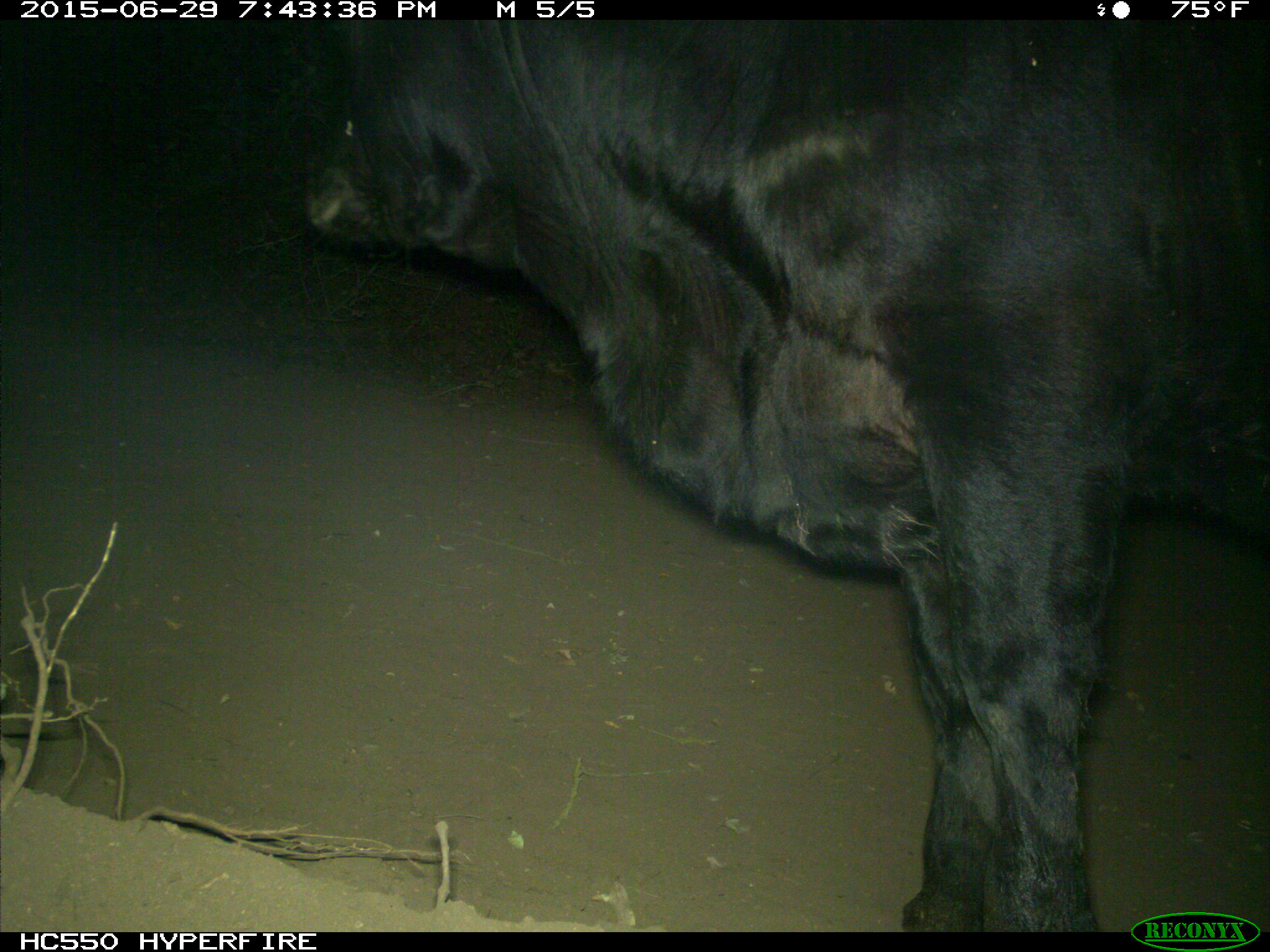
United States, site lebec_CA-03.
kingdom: Animalia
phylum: Chordata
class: Mammalia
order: Artiodactyla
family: Bovidae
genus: Bos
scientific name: Bos taurus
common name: domestic cow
Bos taurus (domestic cow).